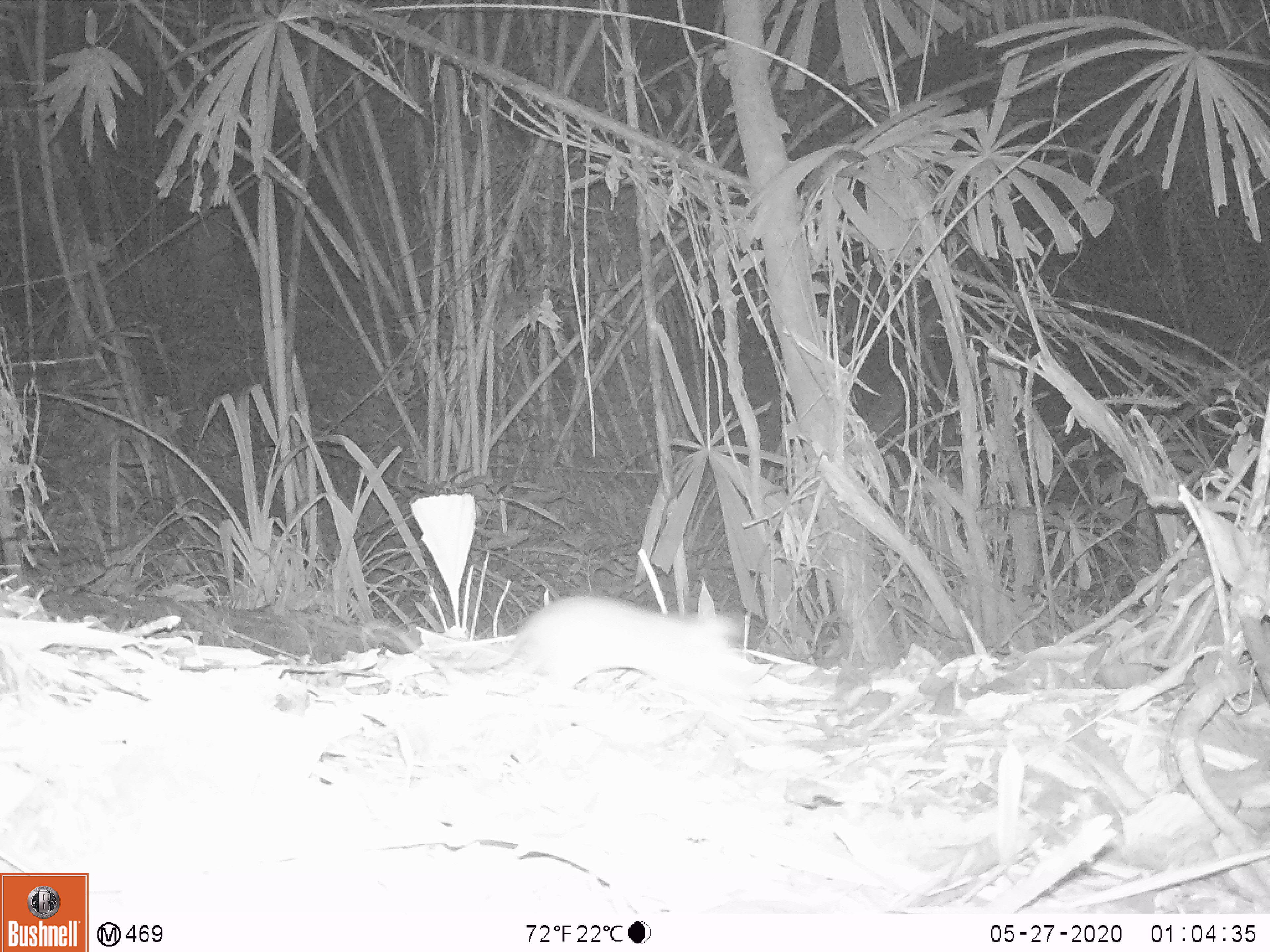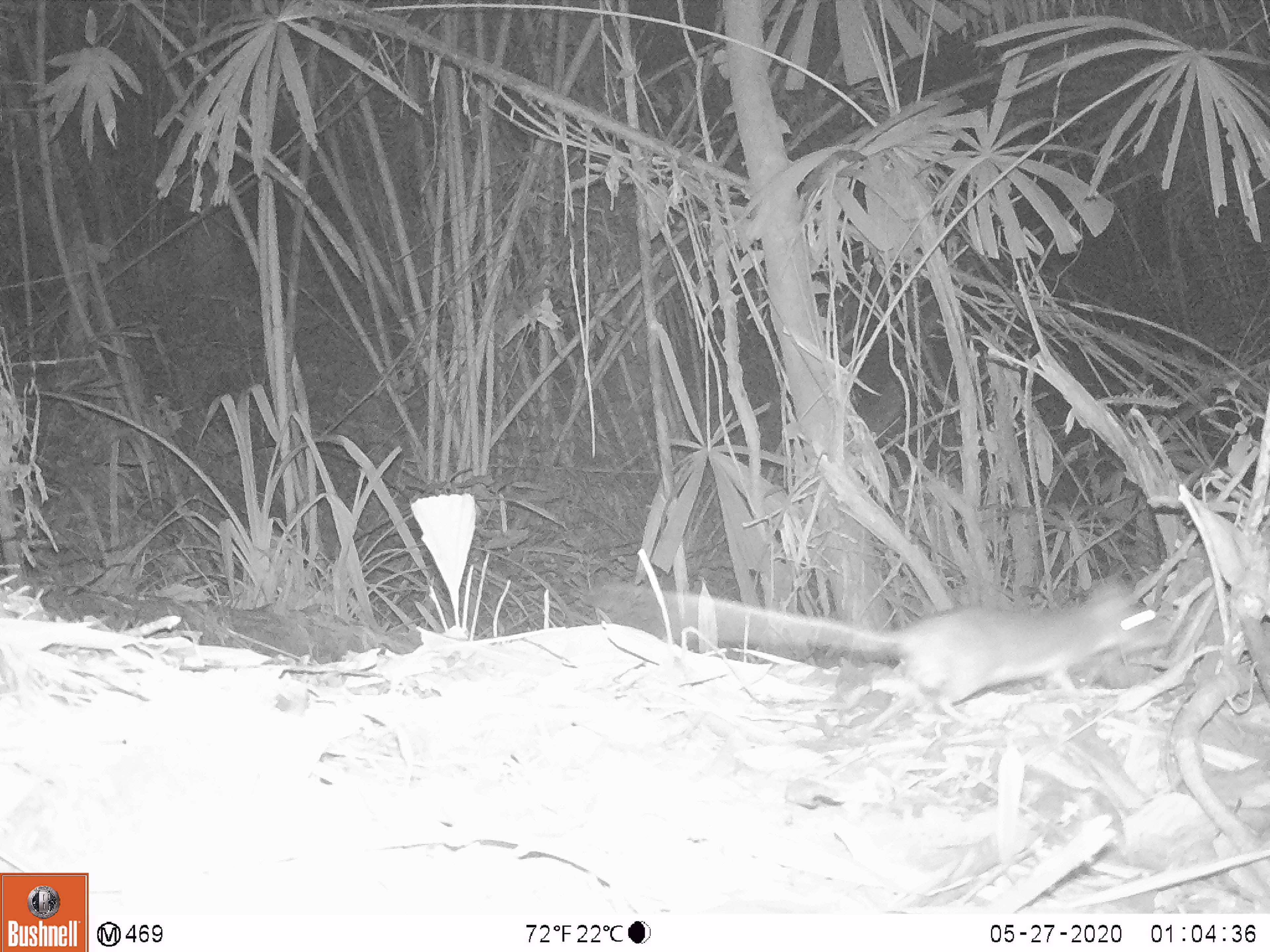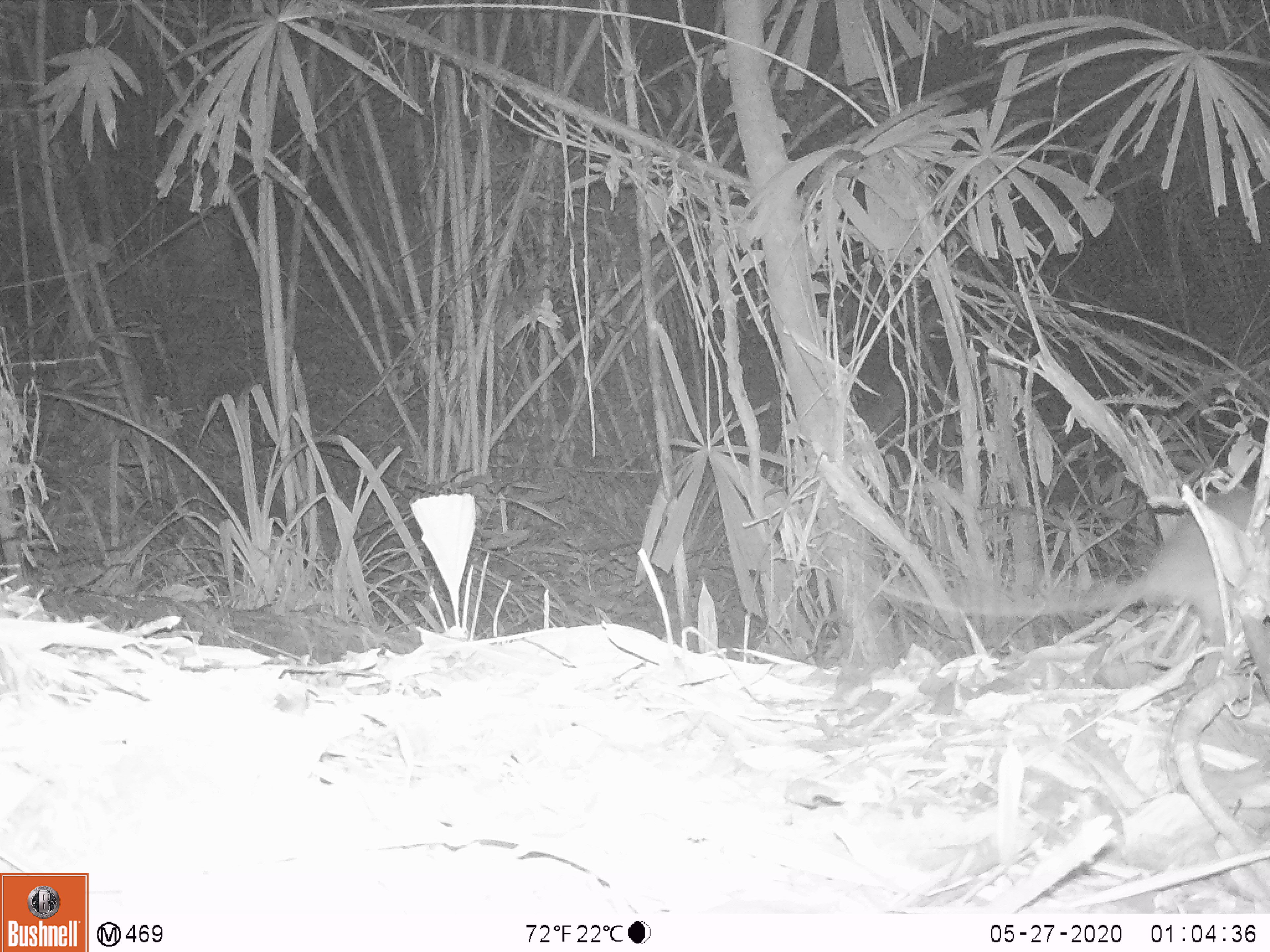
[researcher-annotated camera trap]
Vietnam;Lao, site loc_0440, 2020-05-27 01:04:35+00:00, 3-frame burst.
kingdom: Animalia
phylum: Chordata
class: Mammalia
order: Rodentia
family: Muridae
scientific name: Muridae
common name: old-world mice and rats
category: unidentified murid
Unidentified murid (old-world mice and rats) (Muridae). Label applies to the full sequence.